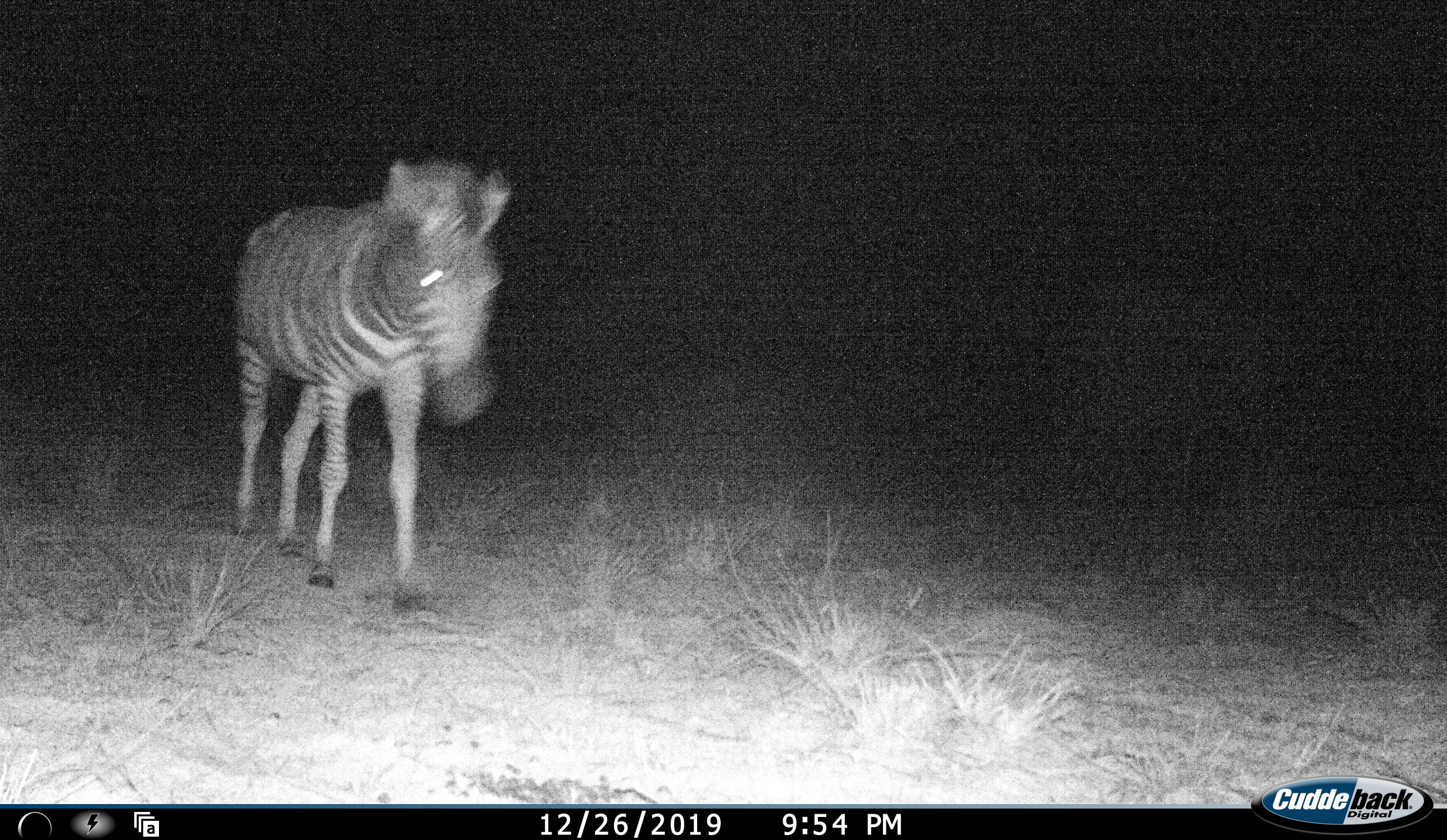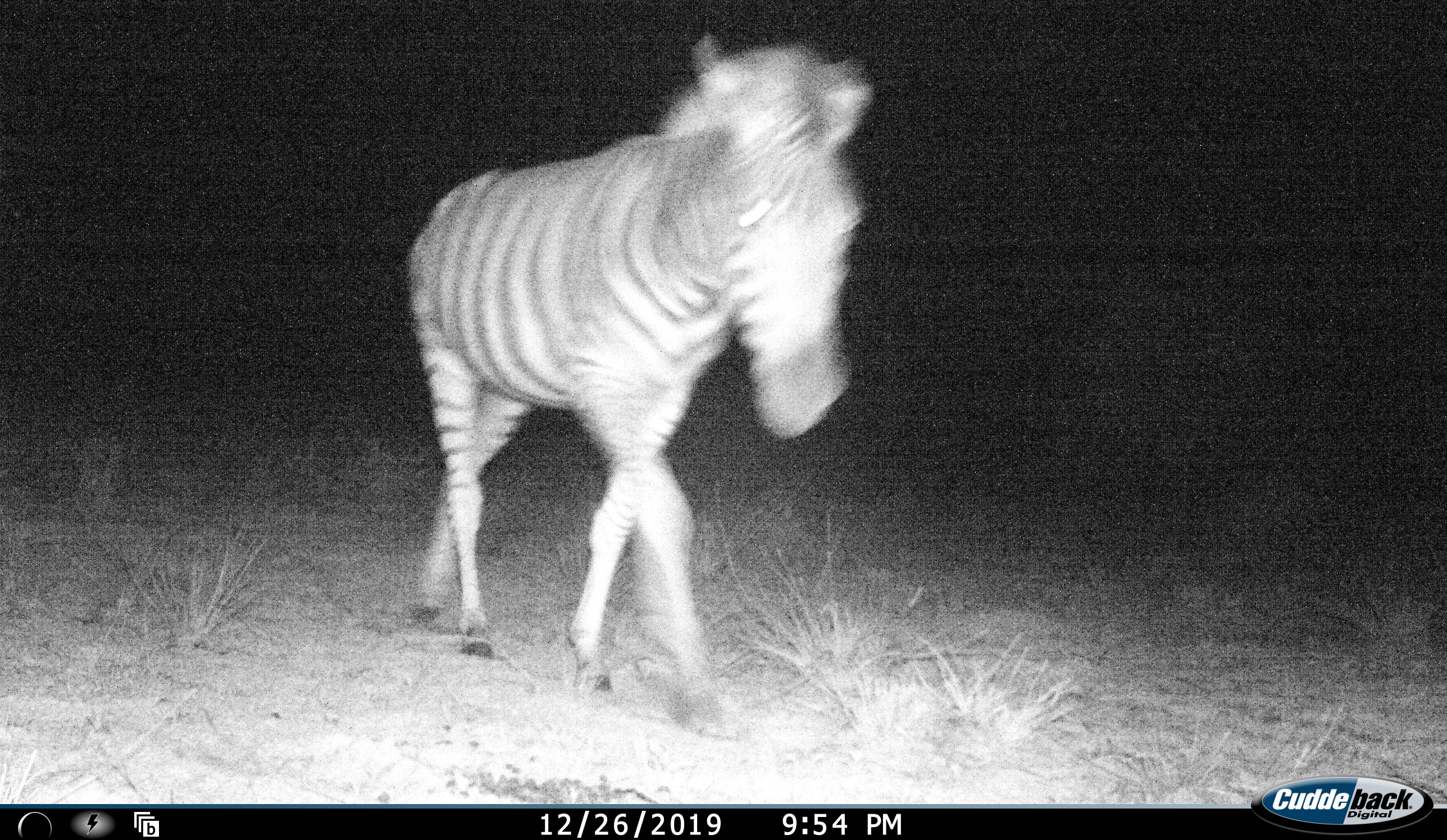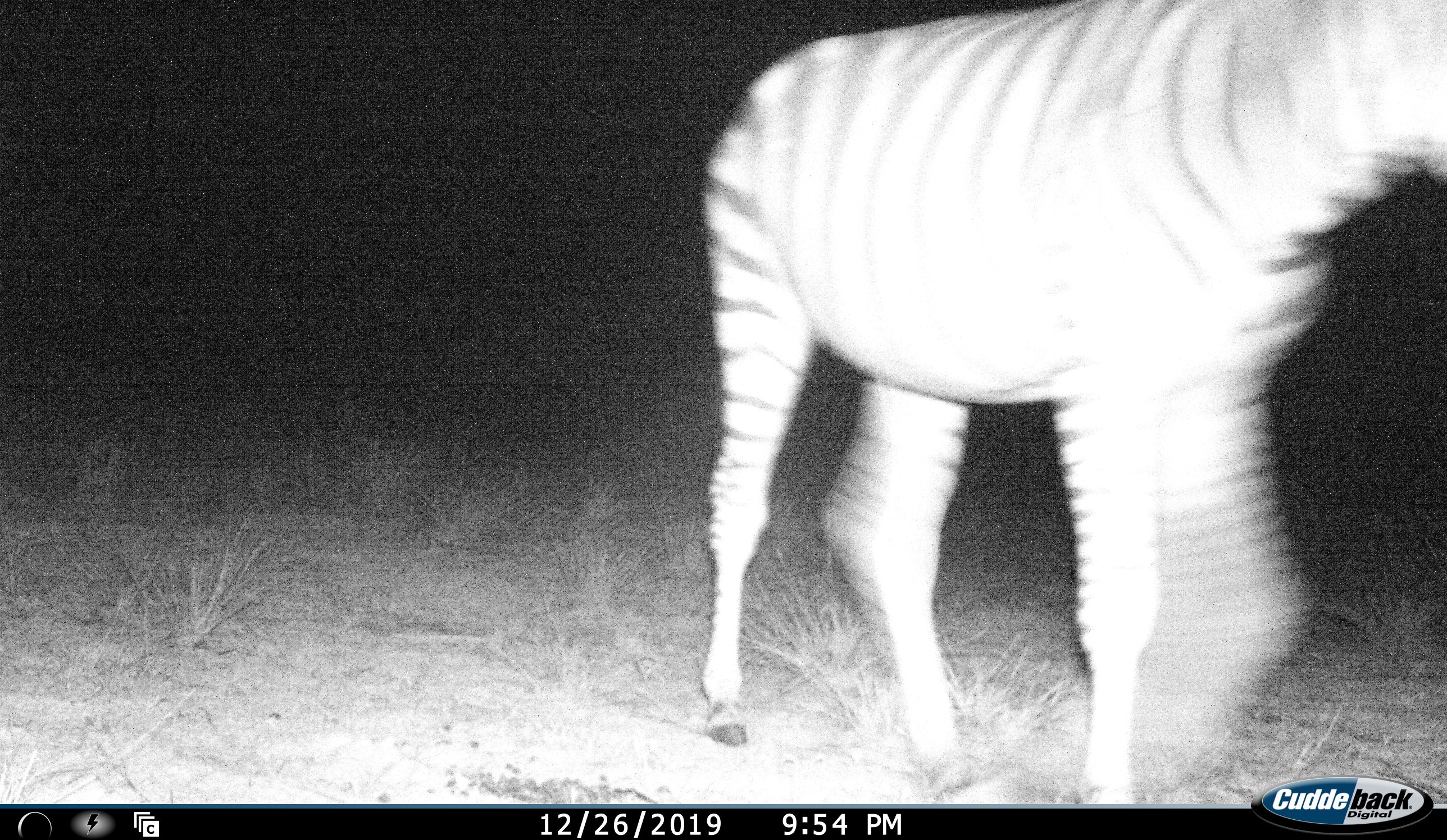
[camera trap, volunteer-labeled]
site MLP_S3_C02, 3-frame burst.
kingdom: Animalia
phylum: Chordata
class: Mammalia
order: Perissodactyla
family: Equidae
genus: Equus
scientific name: Equus quagga burchellii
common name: burchell's zebra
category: zebraburchells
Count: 1.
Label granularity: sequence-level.